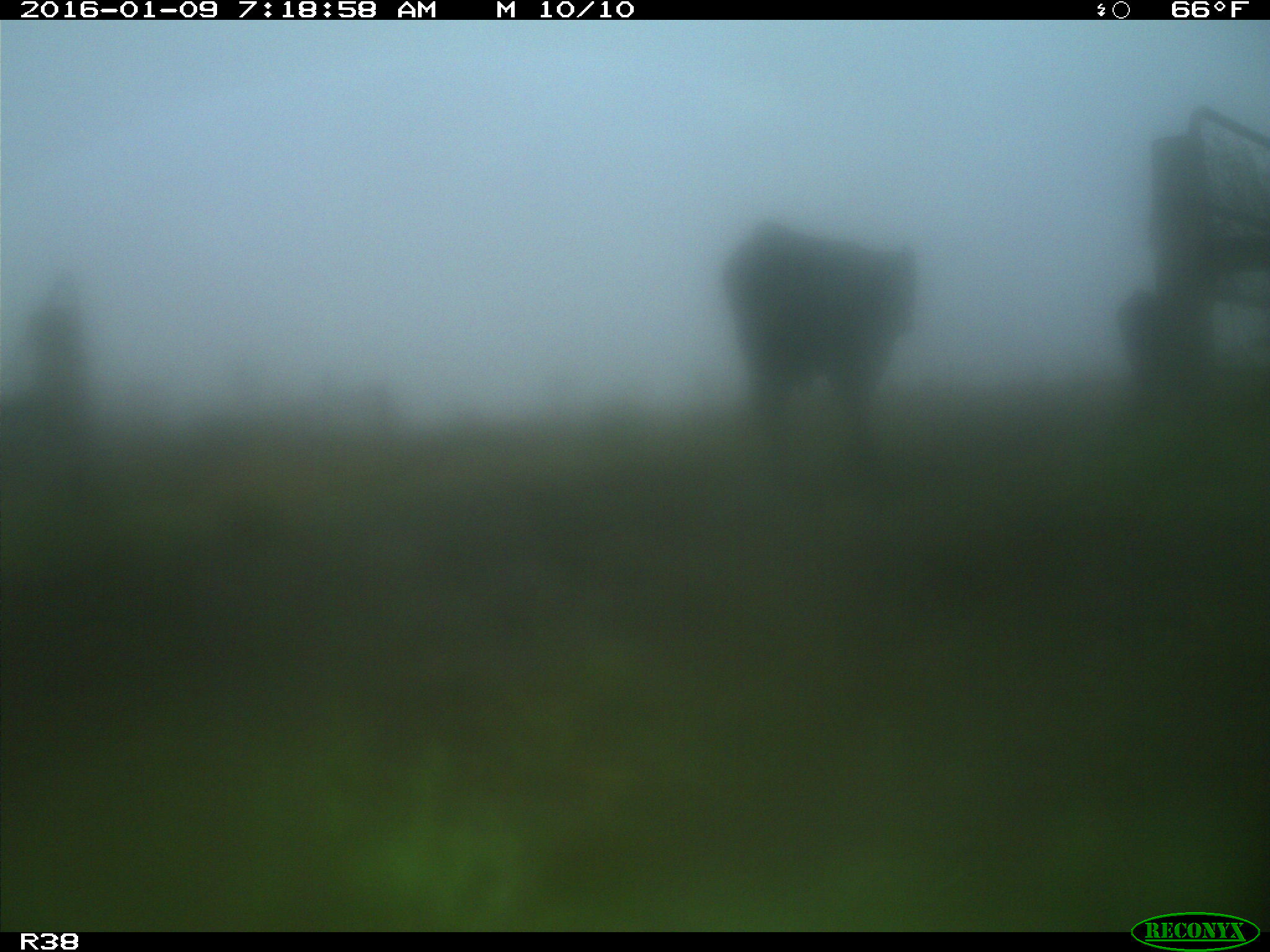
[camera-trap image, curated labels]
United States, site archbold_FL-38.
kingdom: Animalia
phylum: Chordata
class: Mammalia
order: Artiodactyla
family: Bovidae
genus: Bos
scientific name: Bos taurus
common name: domestic cow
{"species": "Bos taurus (domestic cow)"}